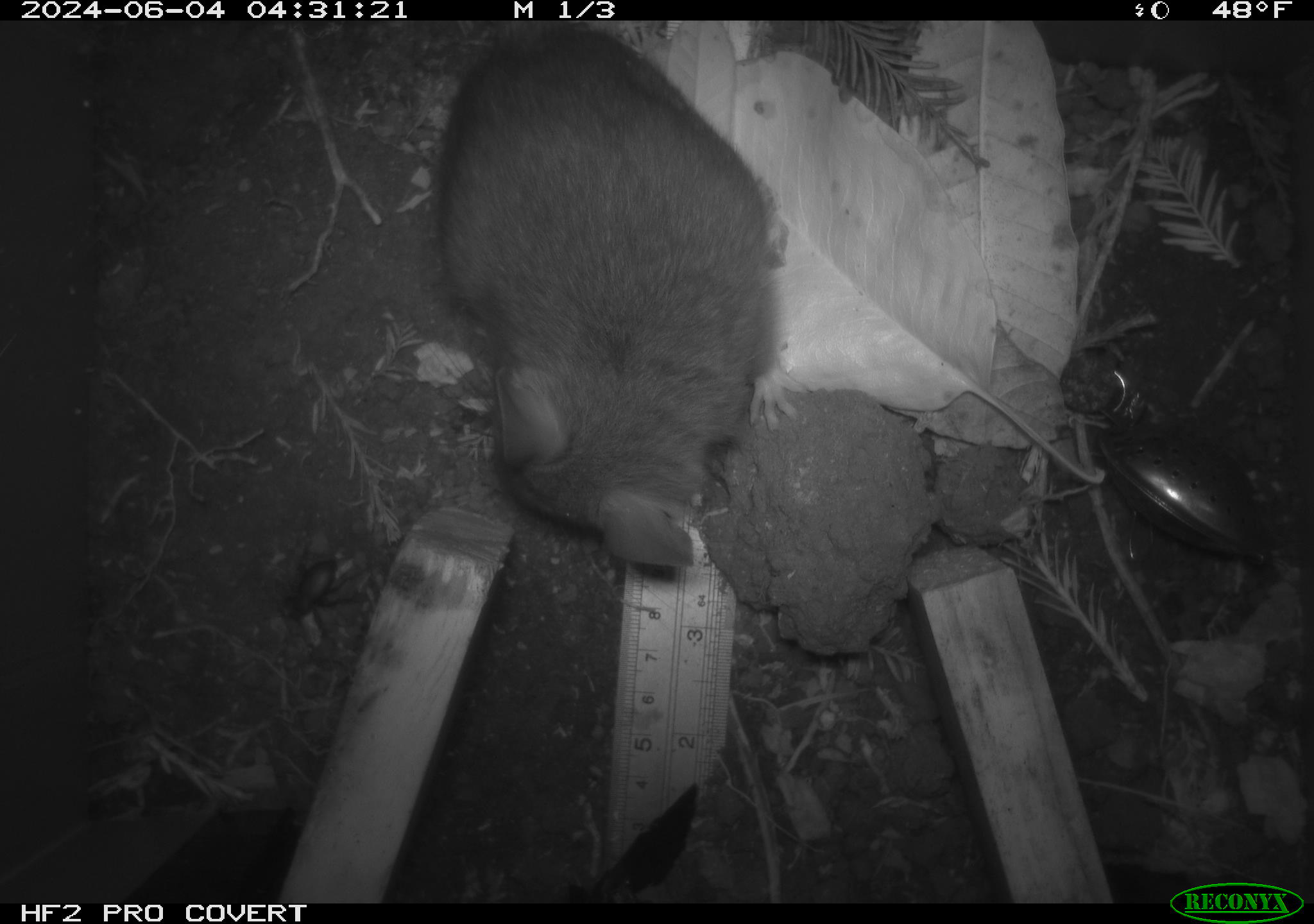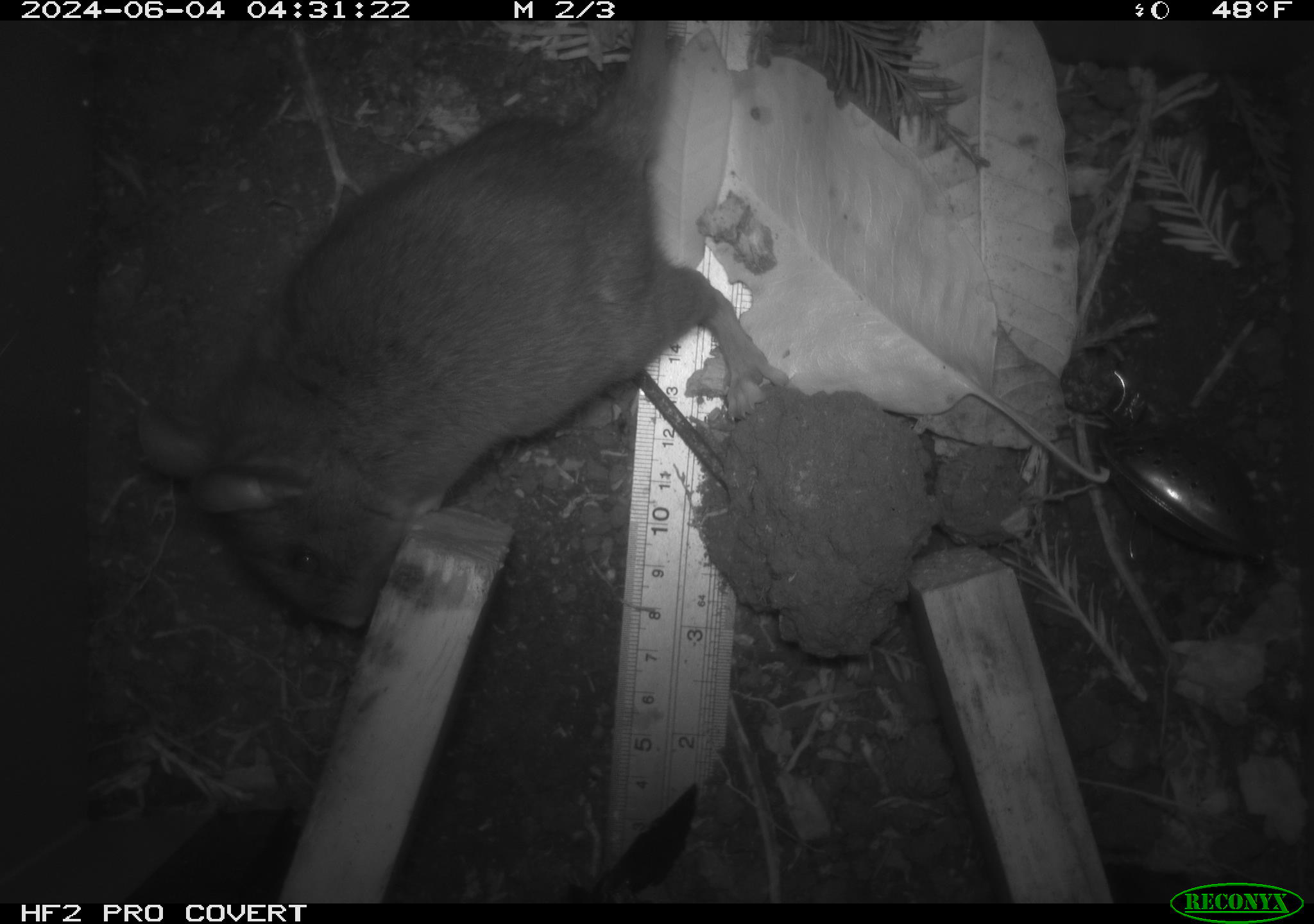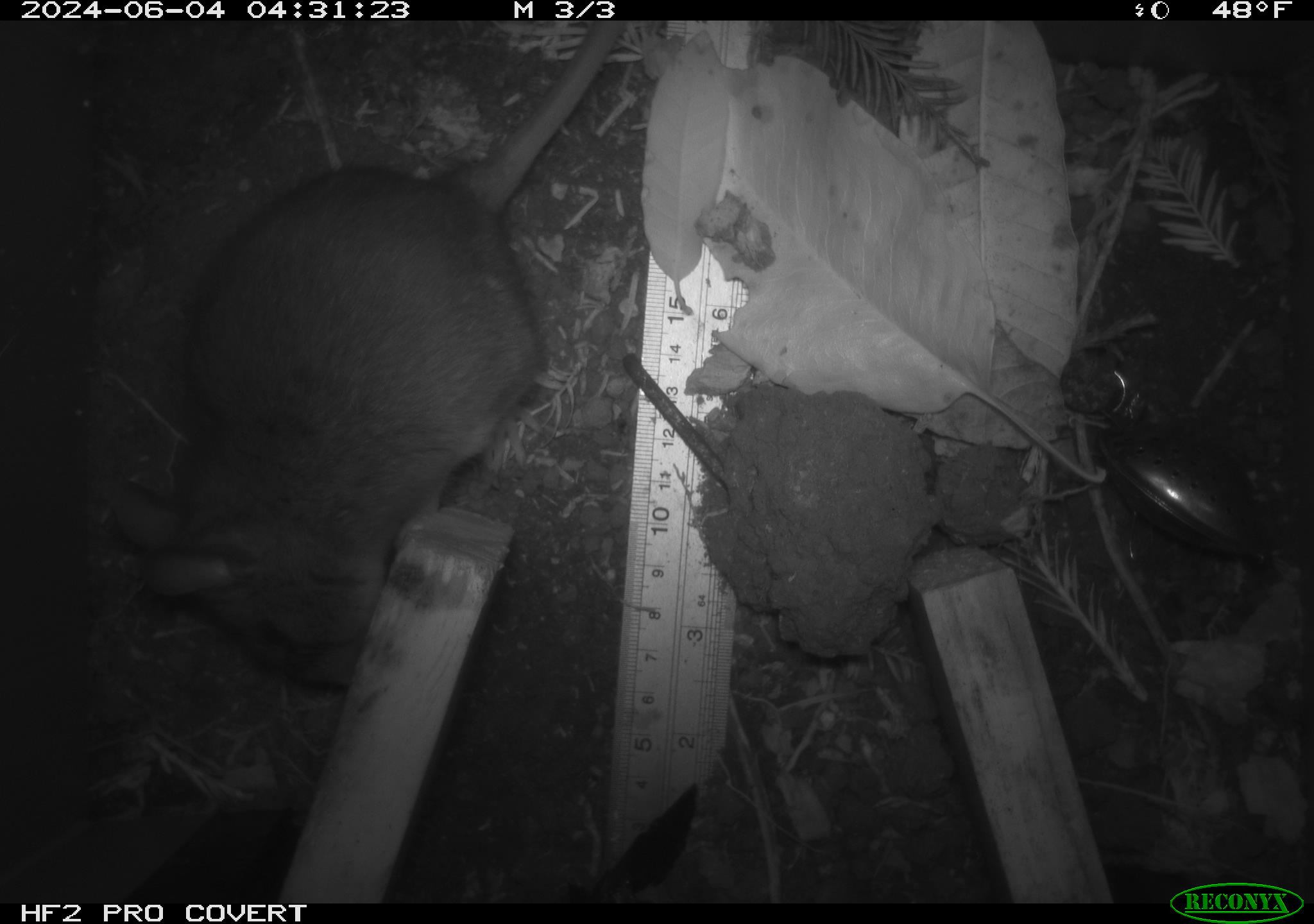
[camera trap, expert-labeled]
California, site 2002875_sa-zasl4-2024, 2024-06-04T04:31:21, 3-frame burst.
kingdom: Animalia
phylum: Chordata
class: Mammalia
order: Rodentia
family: Cricetidae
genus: Neotoma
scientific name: Neotoma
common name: pack rat or woodrat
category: neotoma species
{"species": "neotoma species (pack rat or woodrat) (Neotoma)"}